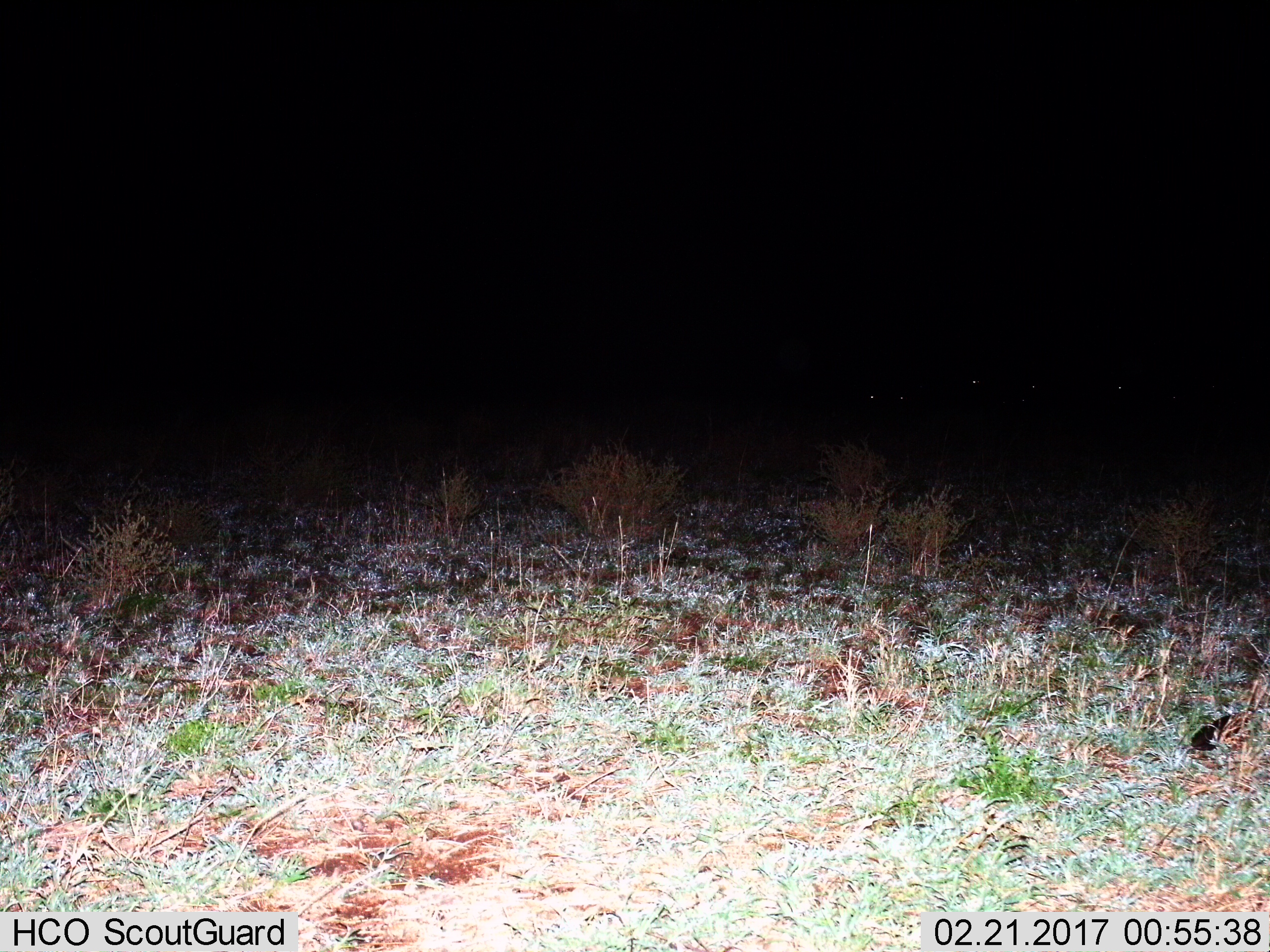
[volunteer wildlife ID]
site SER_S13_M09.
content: unidentified animal